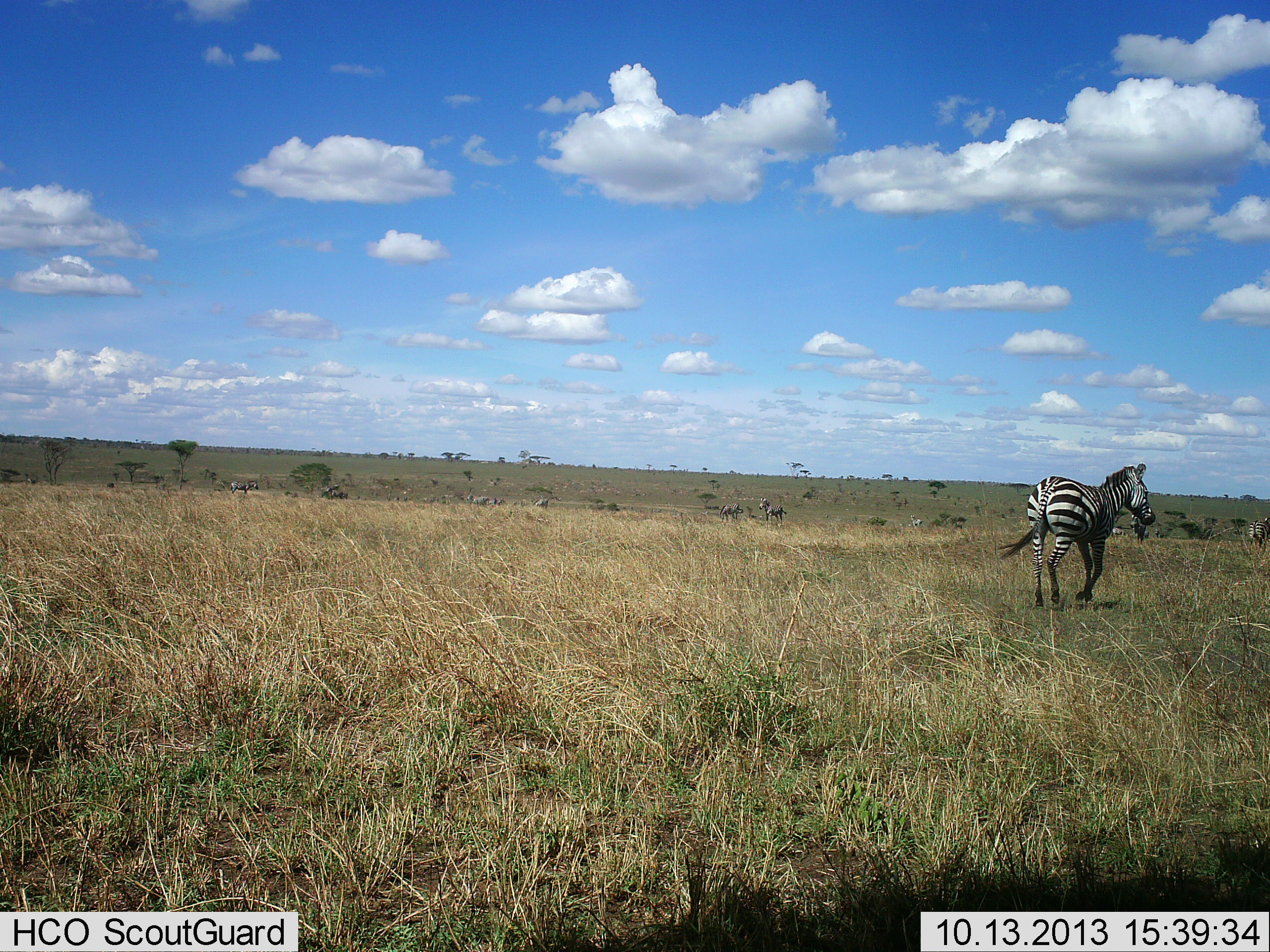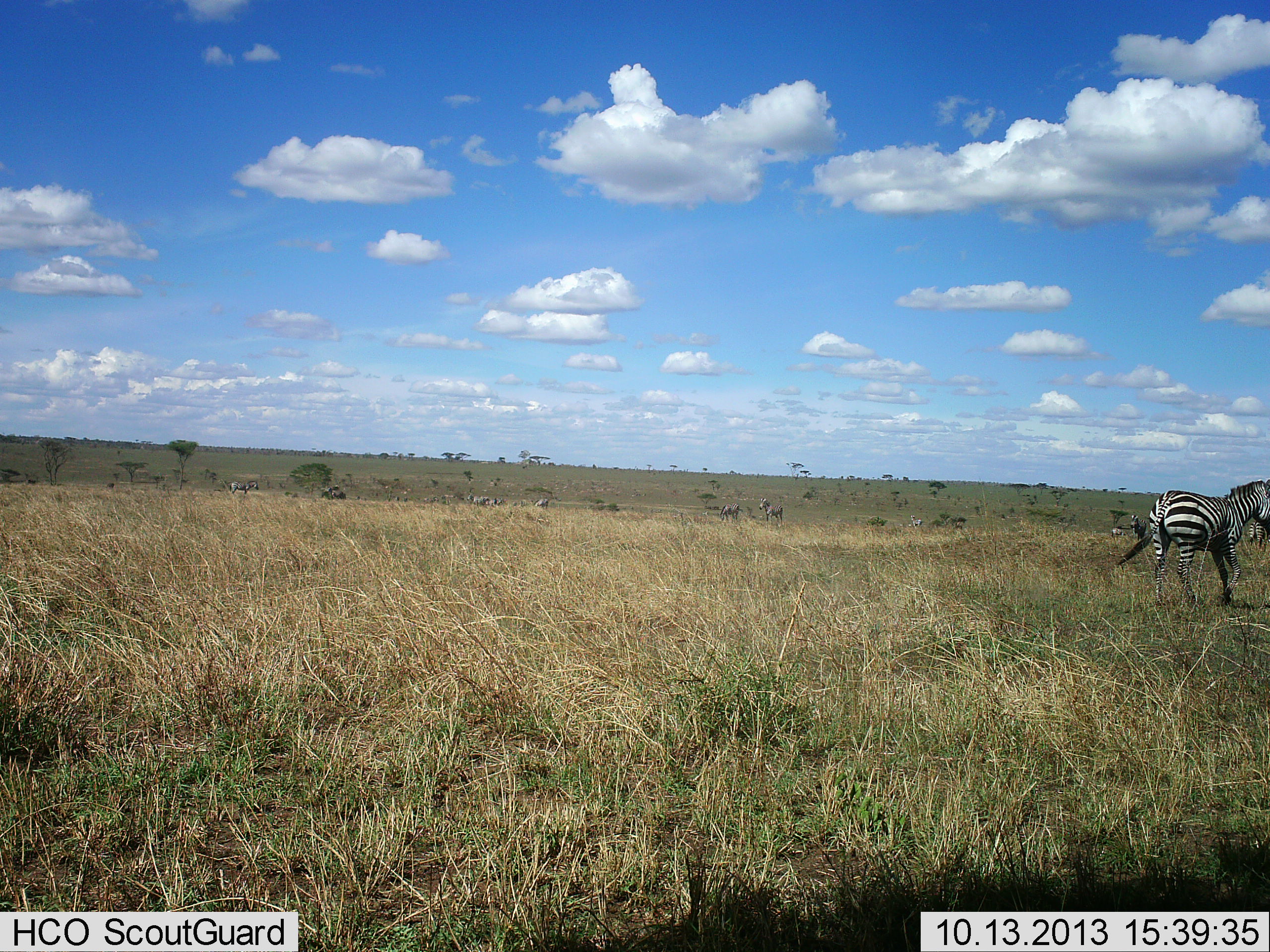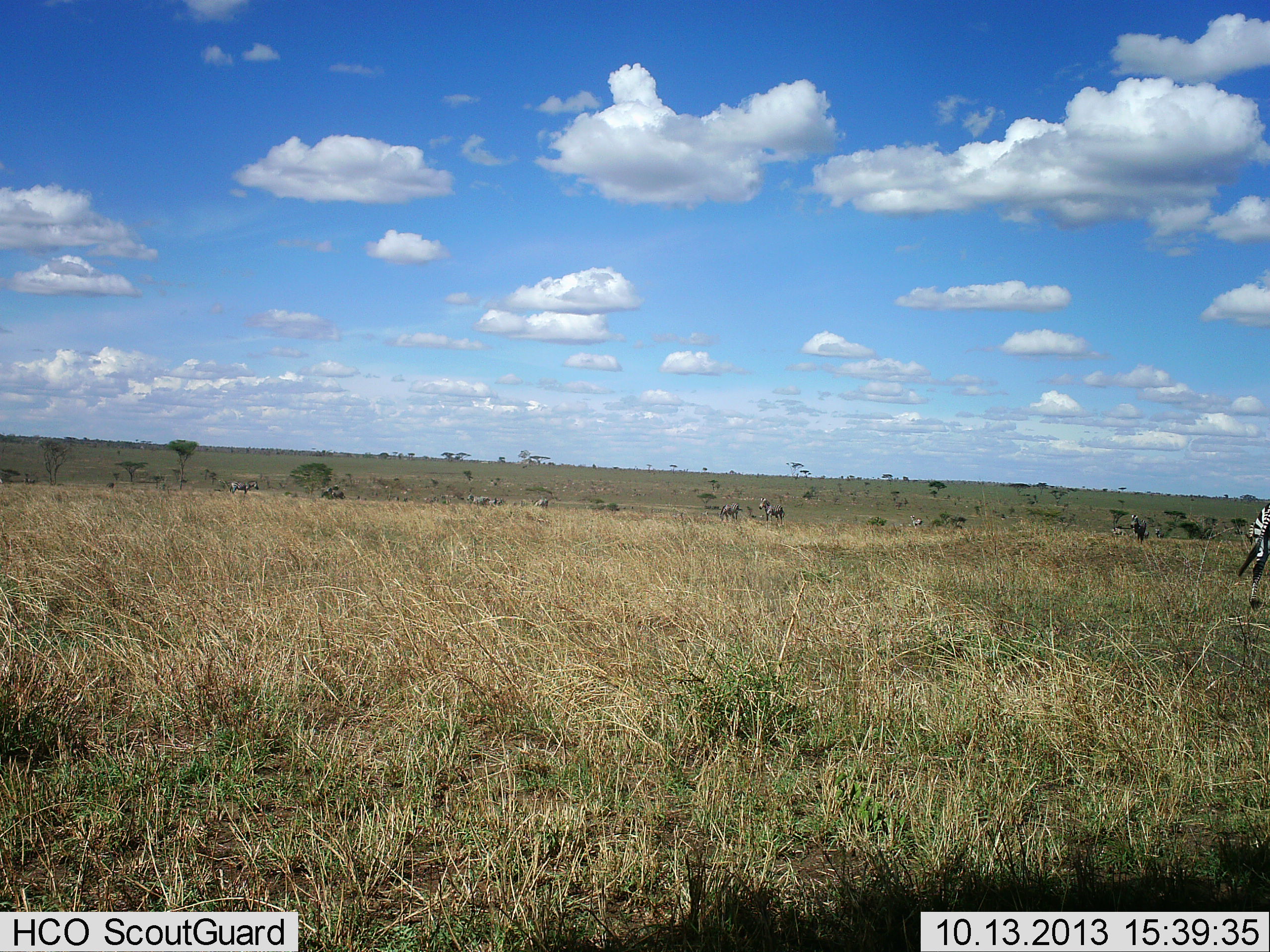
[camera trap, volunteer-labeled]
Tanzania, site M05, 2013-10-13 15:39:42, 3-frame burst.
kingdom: Animalia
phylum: Chordata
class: Mammalia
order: Perissodactyla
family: Equidae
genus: Equus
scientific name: Equus quagga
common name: plains zebra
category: zebra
Zebra (plains zebra) (Equus quagga), count 2. Behavior (volunteer vote fractions): standing 50%, resting 0%, moving 90%, interacting 0%. Young present (vote fraction): 0%. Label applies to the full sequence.